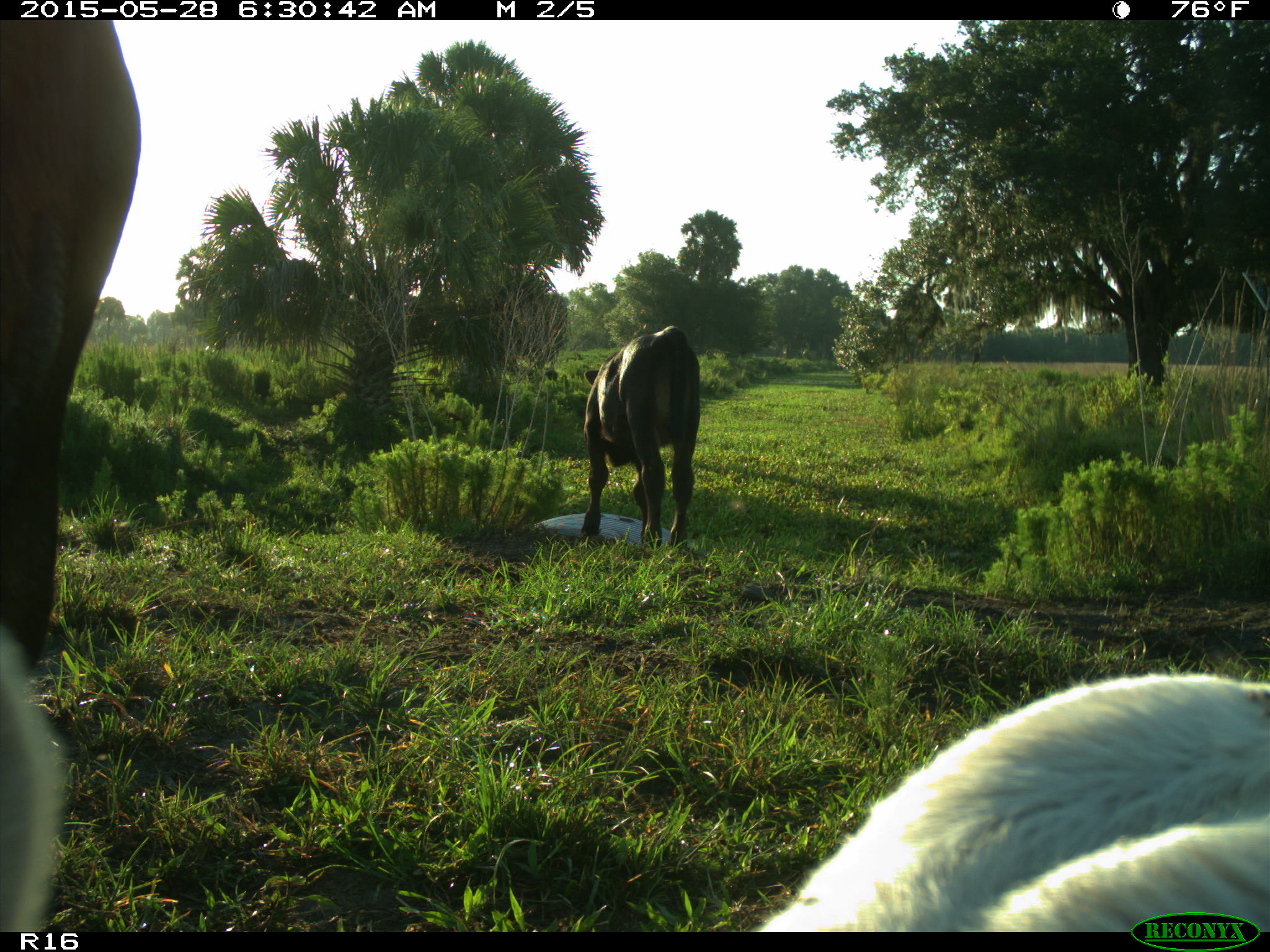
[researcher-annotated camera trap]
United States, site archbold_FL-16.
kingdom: Animalia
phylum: Chordata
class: Mammalia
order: Artiodactyla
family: Bovidae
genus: Bos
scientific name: Bos taurus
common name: domestic cow